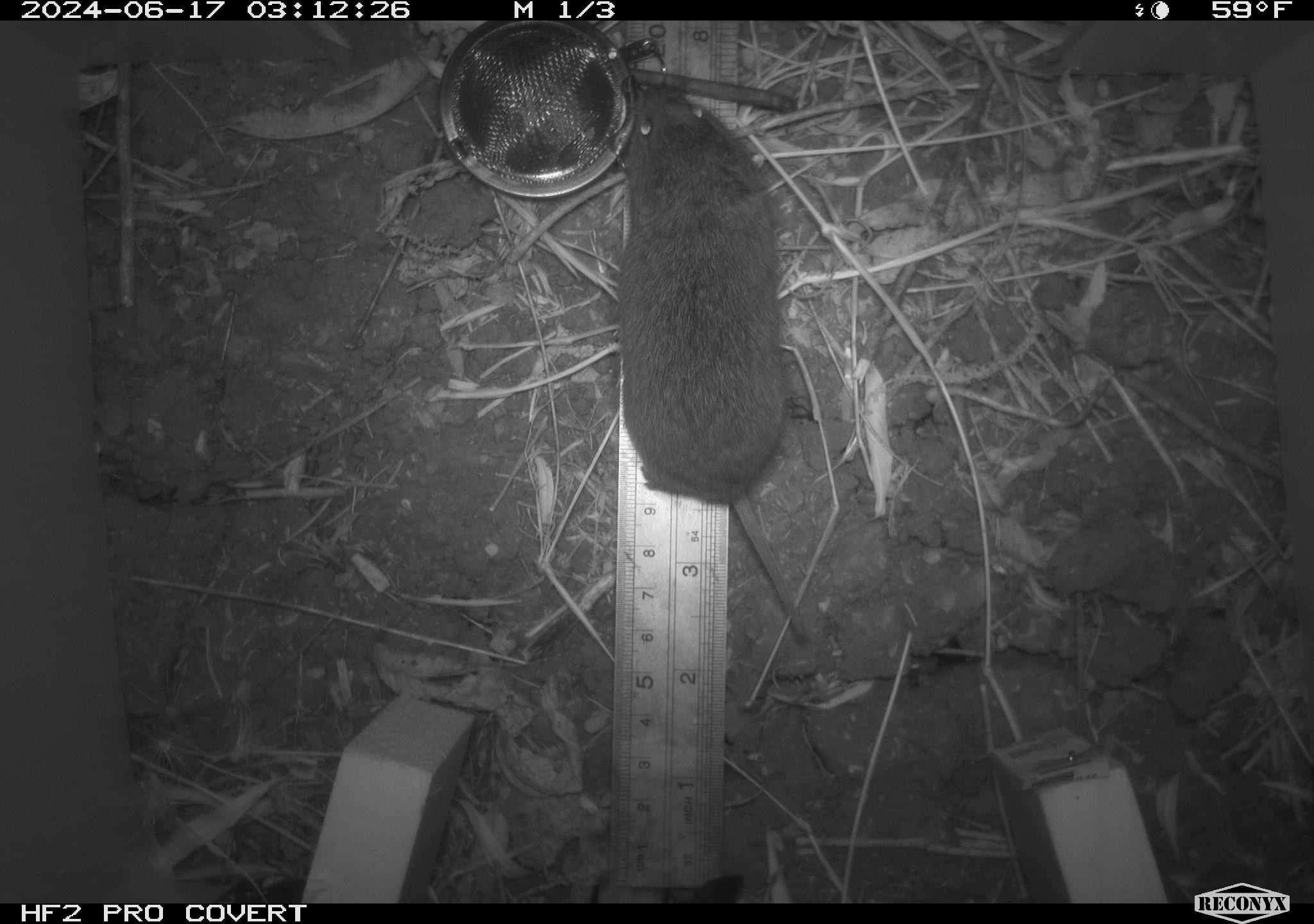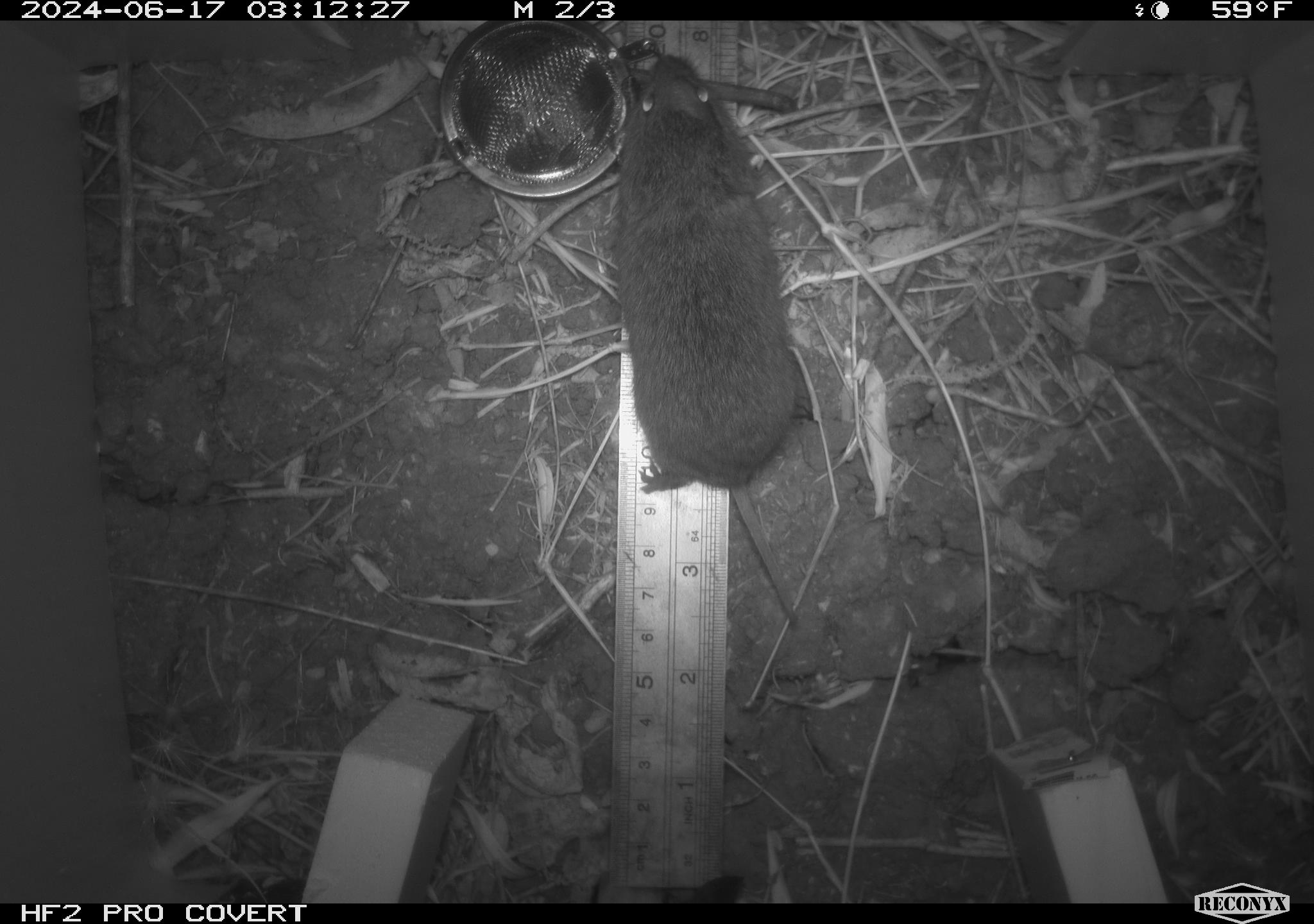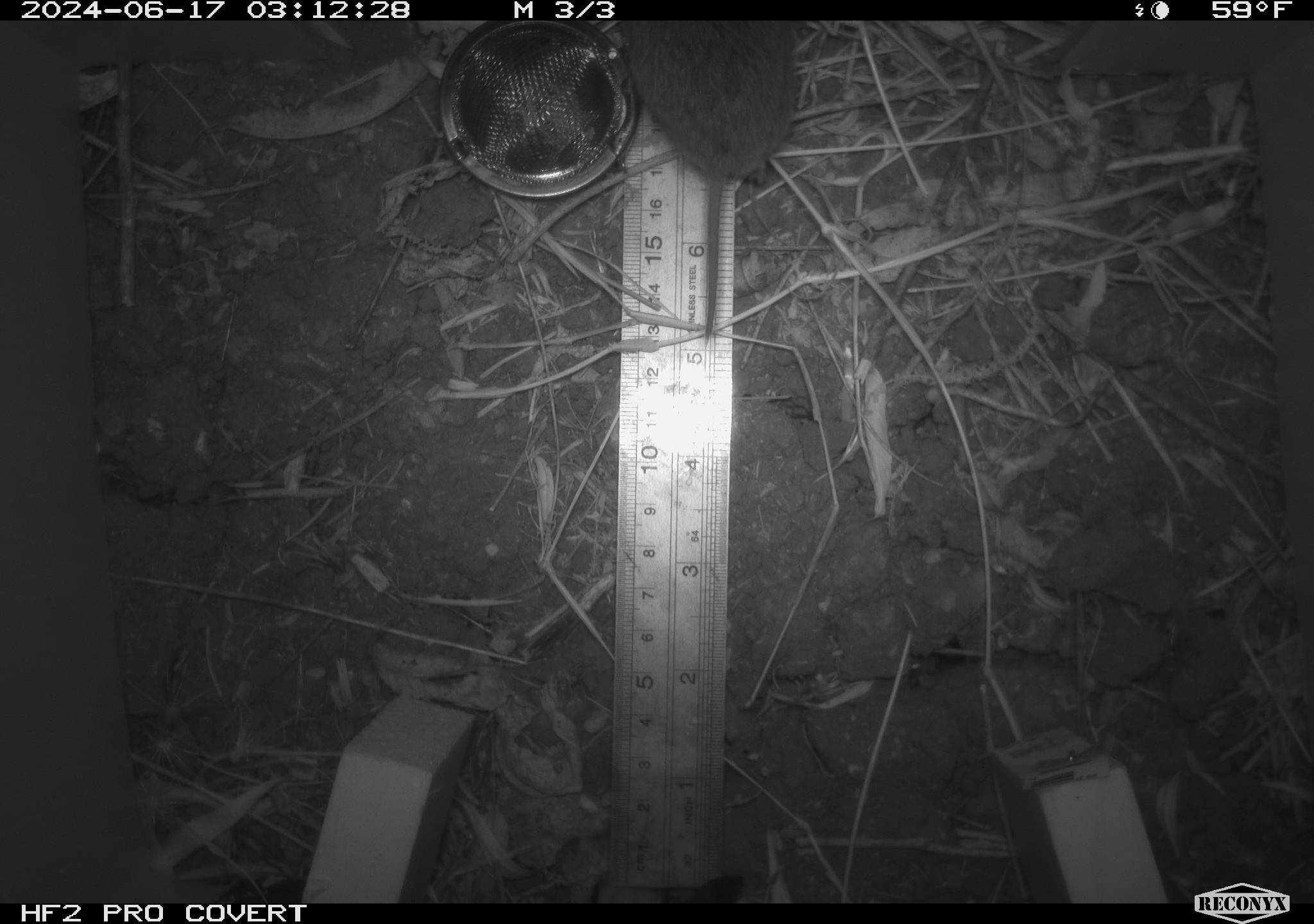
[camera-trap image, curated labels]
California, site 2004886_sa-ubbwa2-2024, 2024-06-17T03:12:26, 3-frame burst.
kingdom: Animalia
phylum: Chordata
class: Mammalia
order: Rodentia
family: Cricetidae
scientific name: Arvicolinae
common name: voles, lemmings, and muskrats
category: arvicolinae subfamily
Arvicolinae subfamily (voles, lemmings, and muskrats) (Arvicolinae).